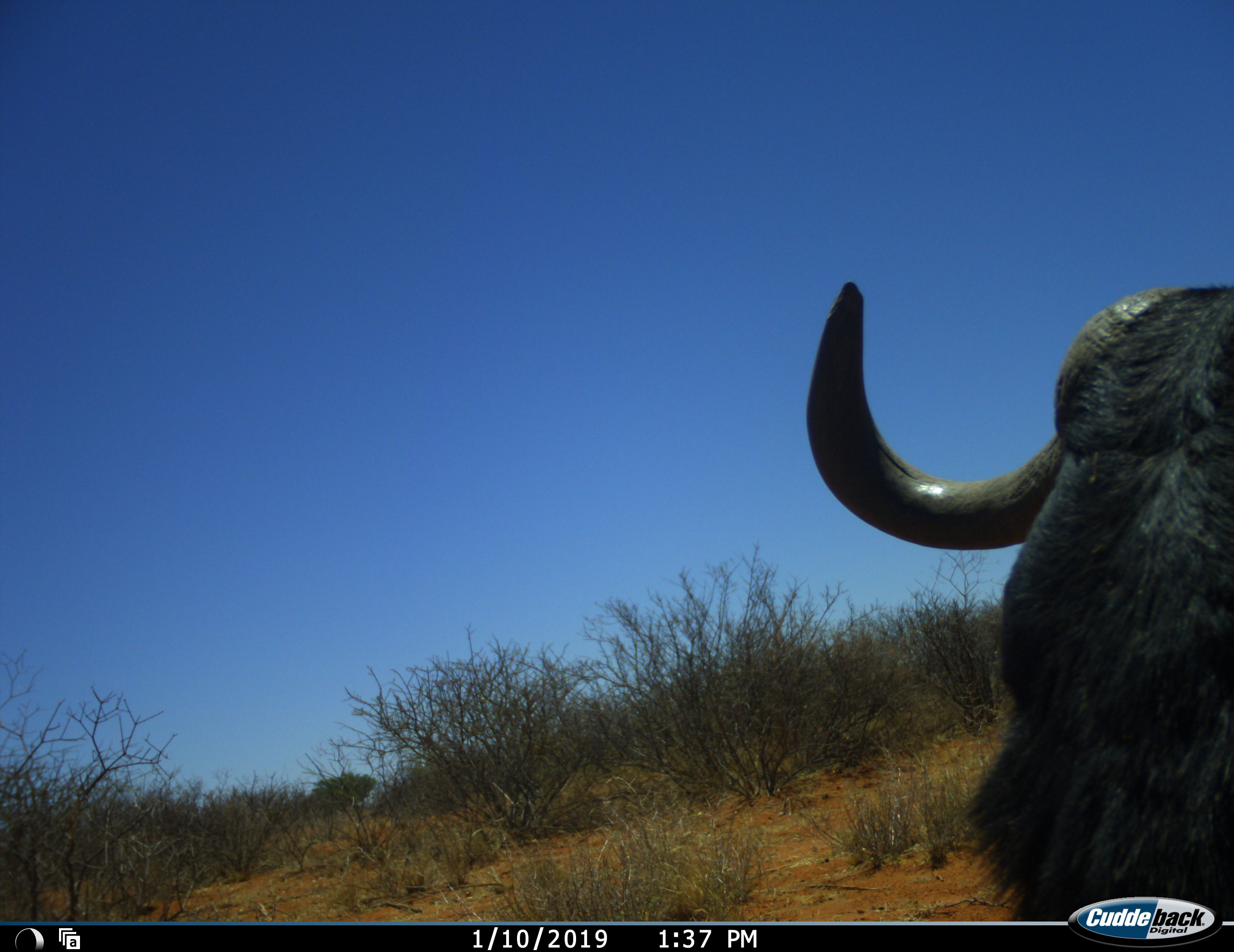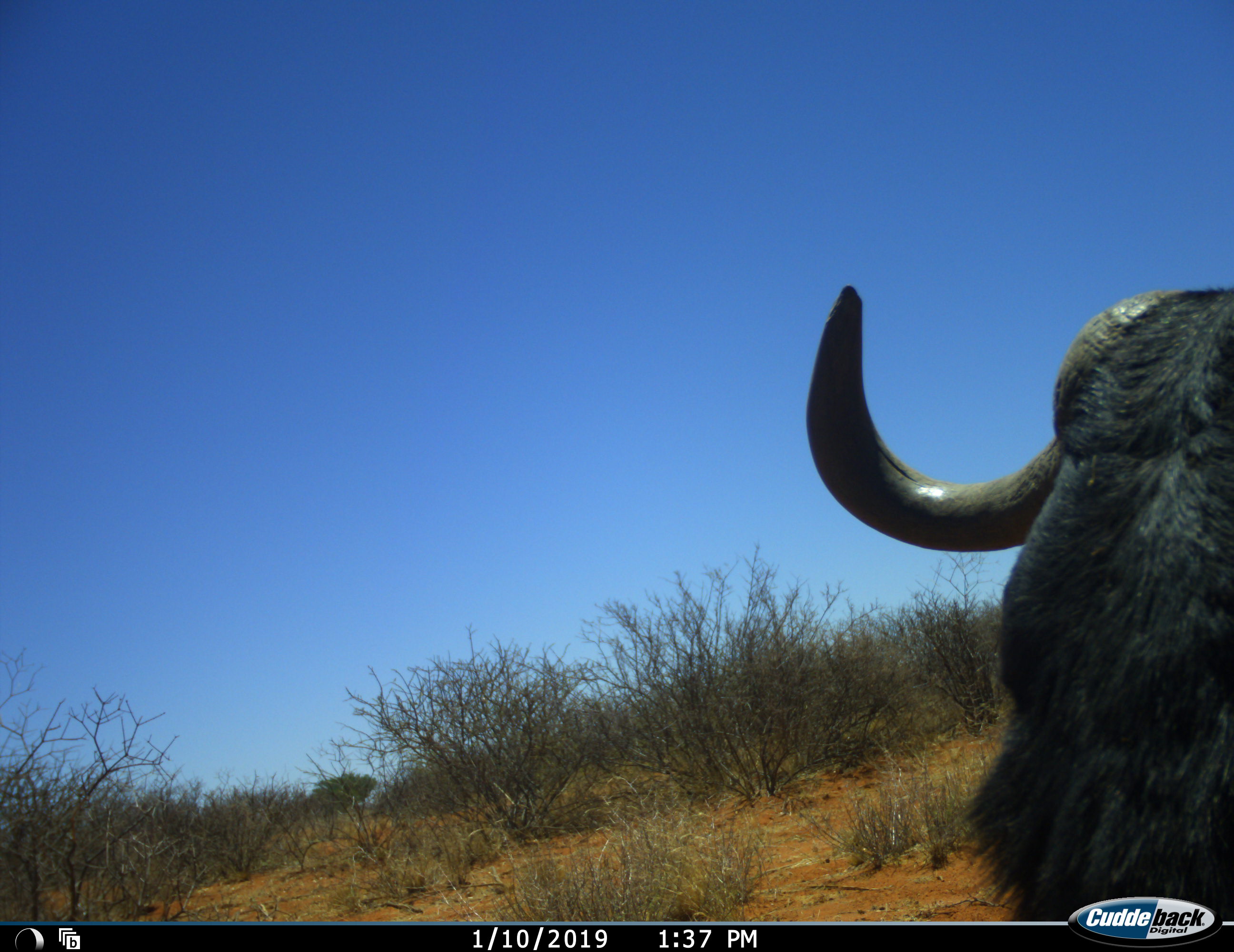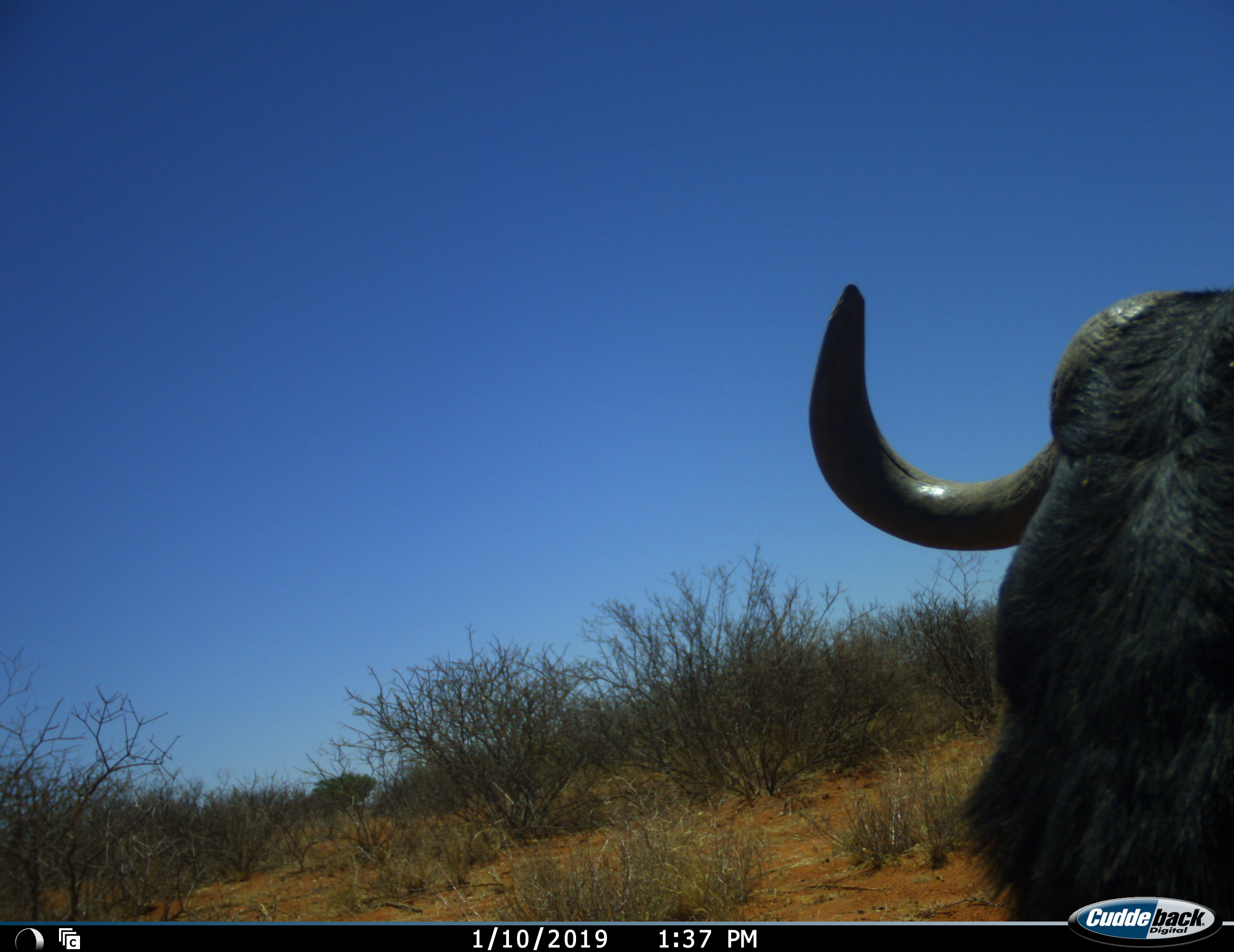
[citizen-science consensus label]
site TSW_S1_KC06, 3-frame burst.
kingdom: Animalia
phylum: Chordata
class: Mammalia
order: Artiodactyla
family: Bovidae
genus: Connochaetes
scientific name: Connochaetes taurinus taurinus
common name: blue wildebeest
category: wildebeestblue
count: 1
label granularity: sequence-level